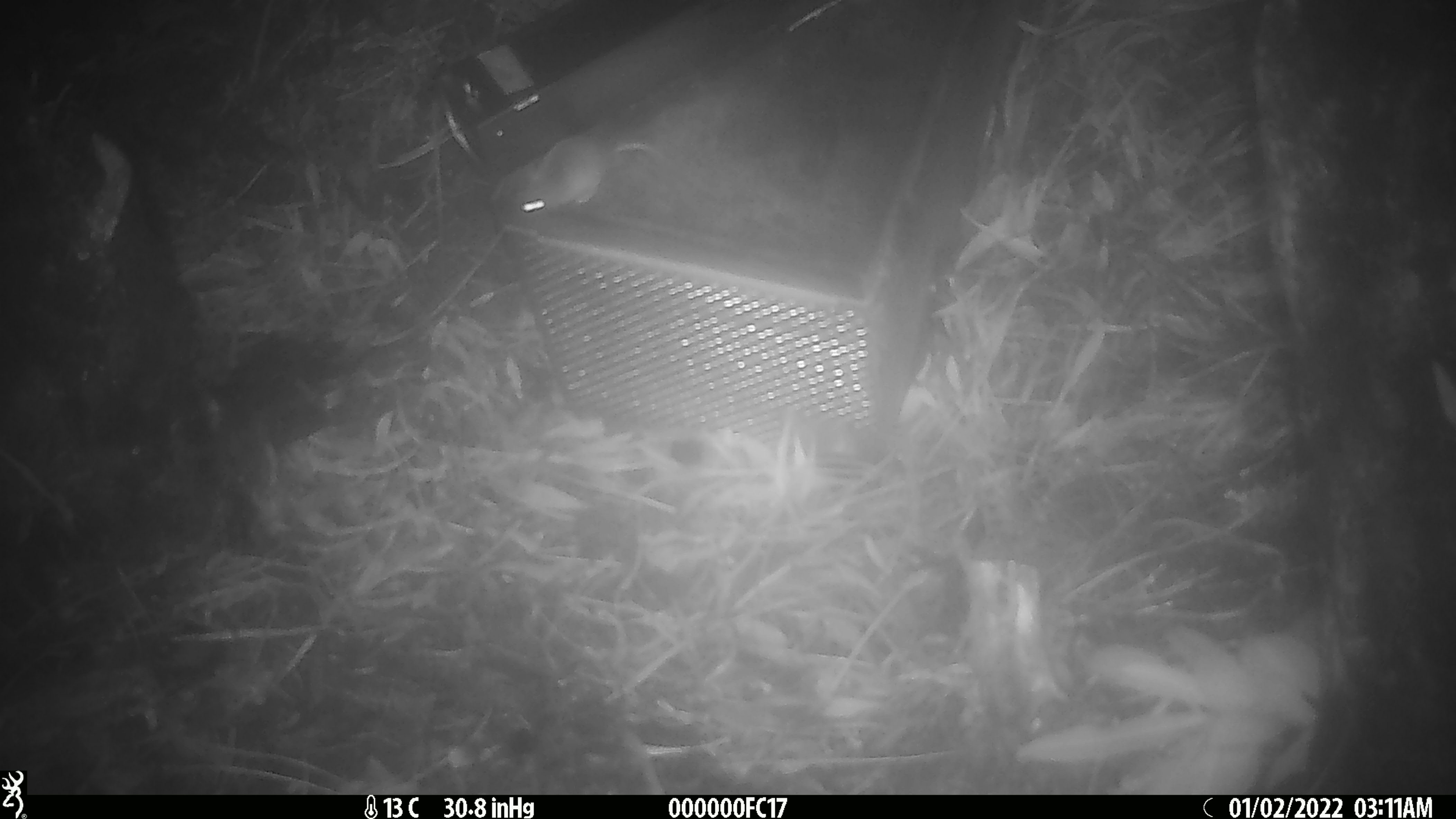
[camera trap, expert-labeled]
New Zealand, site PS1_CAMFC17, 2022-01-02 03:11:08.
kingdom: Animalia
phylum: Chordata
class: Mammalia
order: Rodentia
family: Muridae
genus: Mus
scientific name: Mus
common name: mouse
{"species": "mouse (Mus)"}